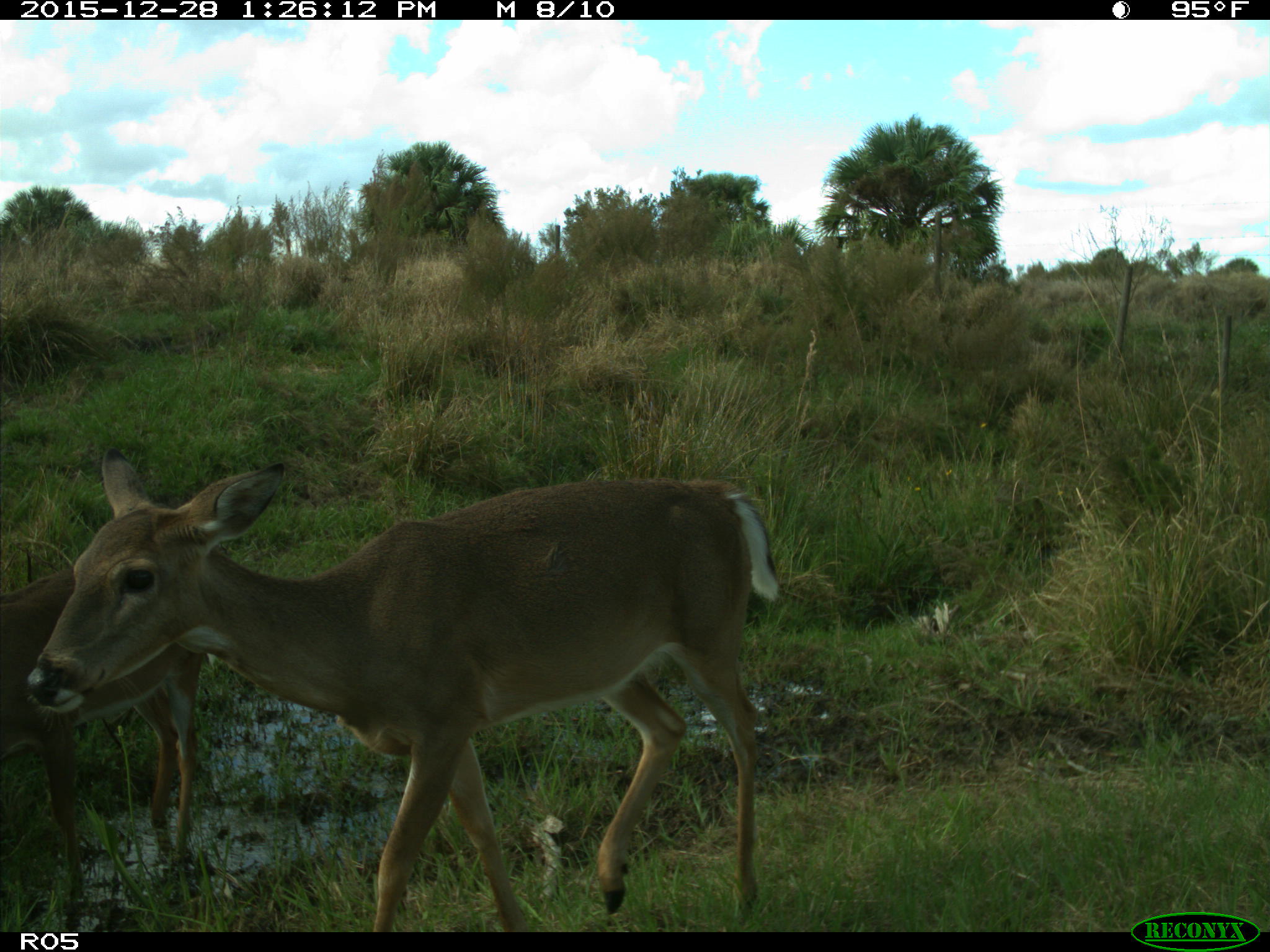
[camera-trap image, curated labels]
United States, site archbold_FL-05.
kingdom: Animalia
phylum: Chordata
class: Mammalia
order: Artiodactyla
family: Cervidae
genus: Odocoileus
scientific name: Odocoileus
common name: deer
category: unidentified deer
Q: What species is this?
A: Unidentified deer (deer) (Odocoileus).